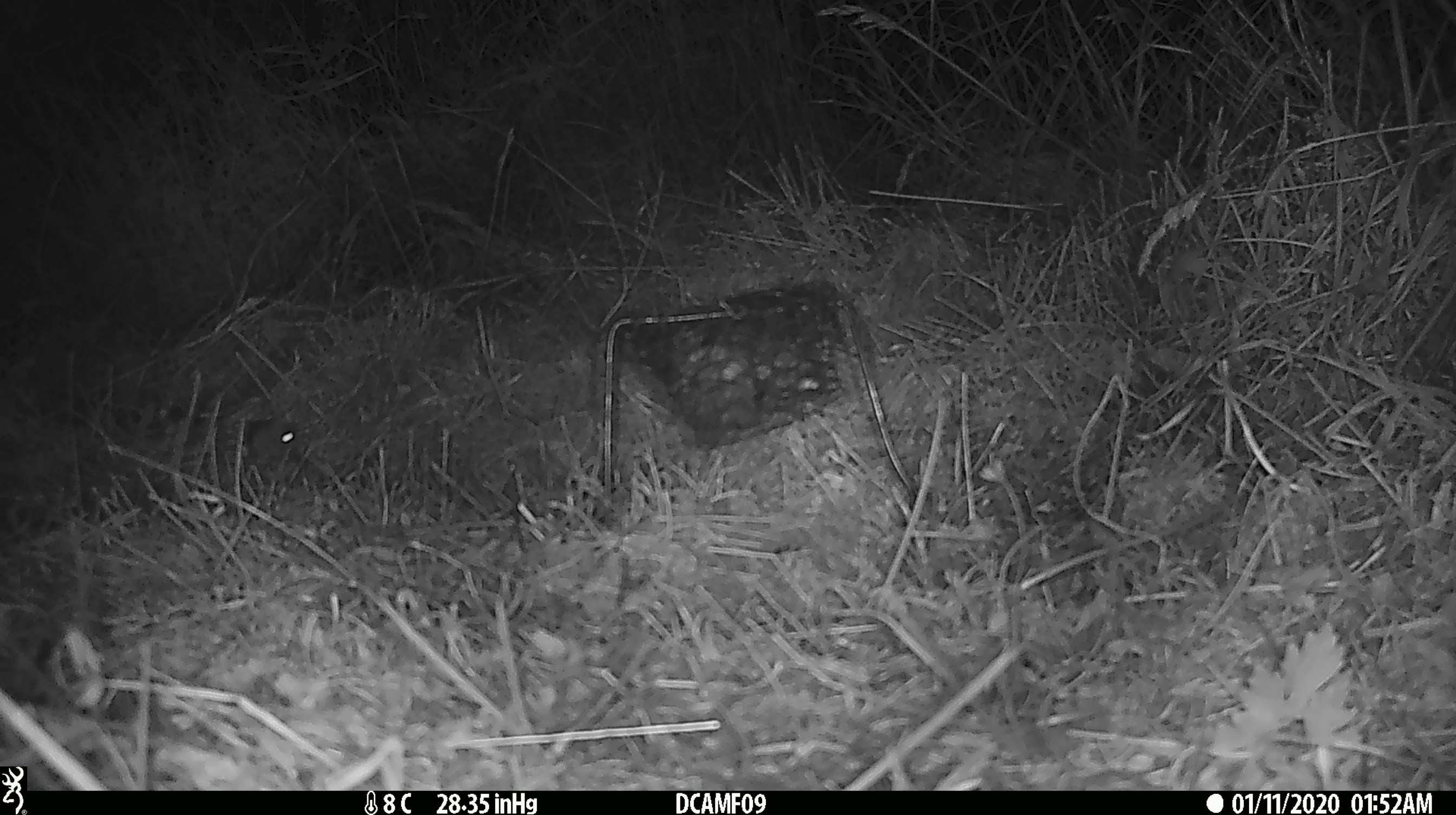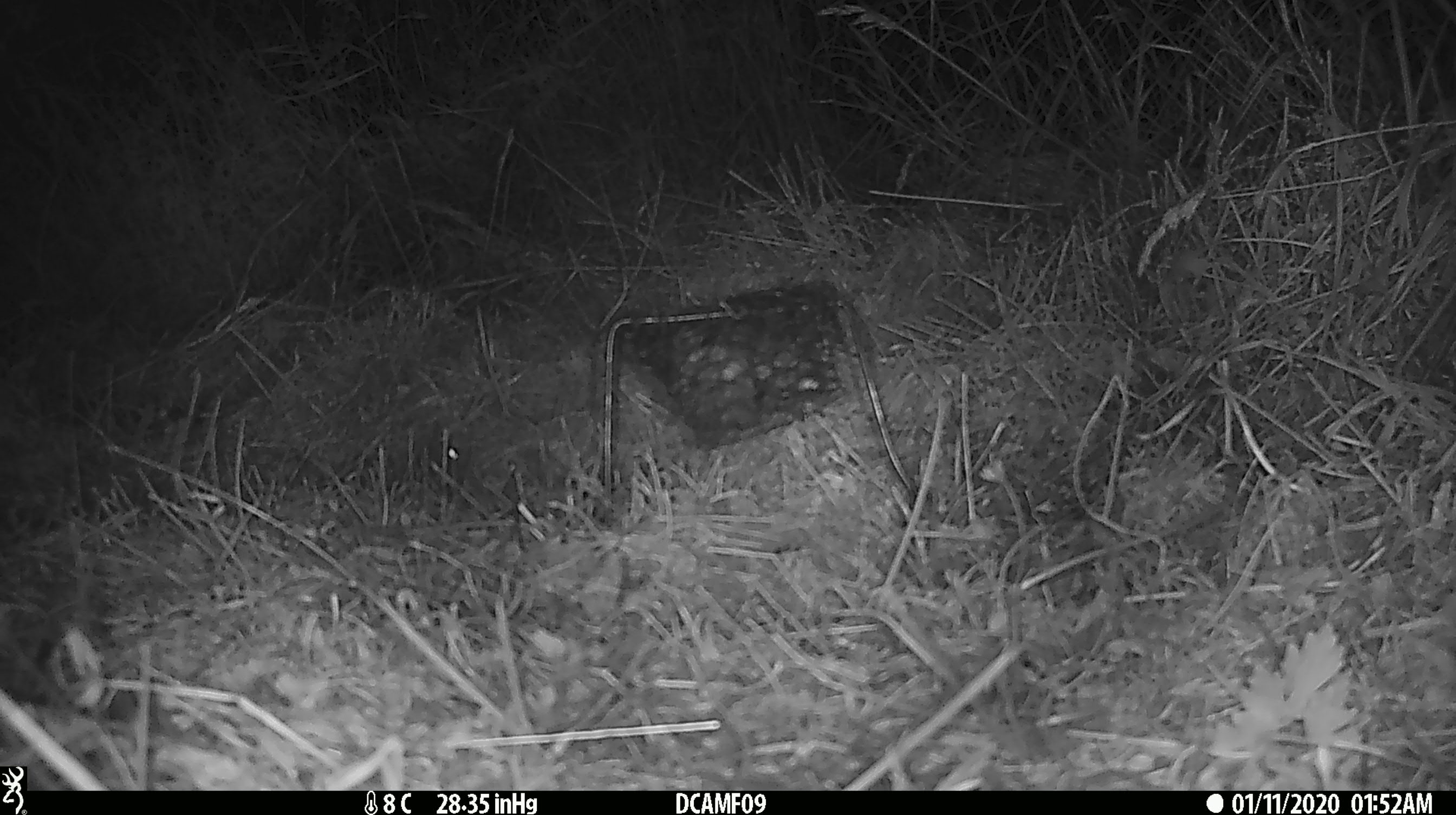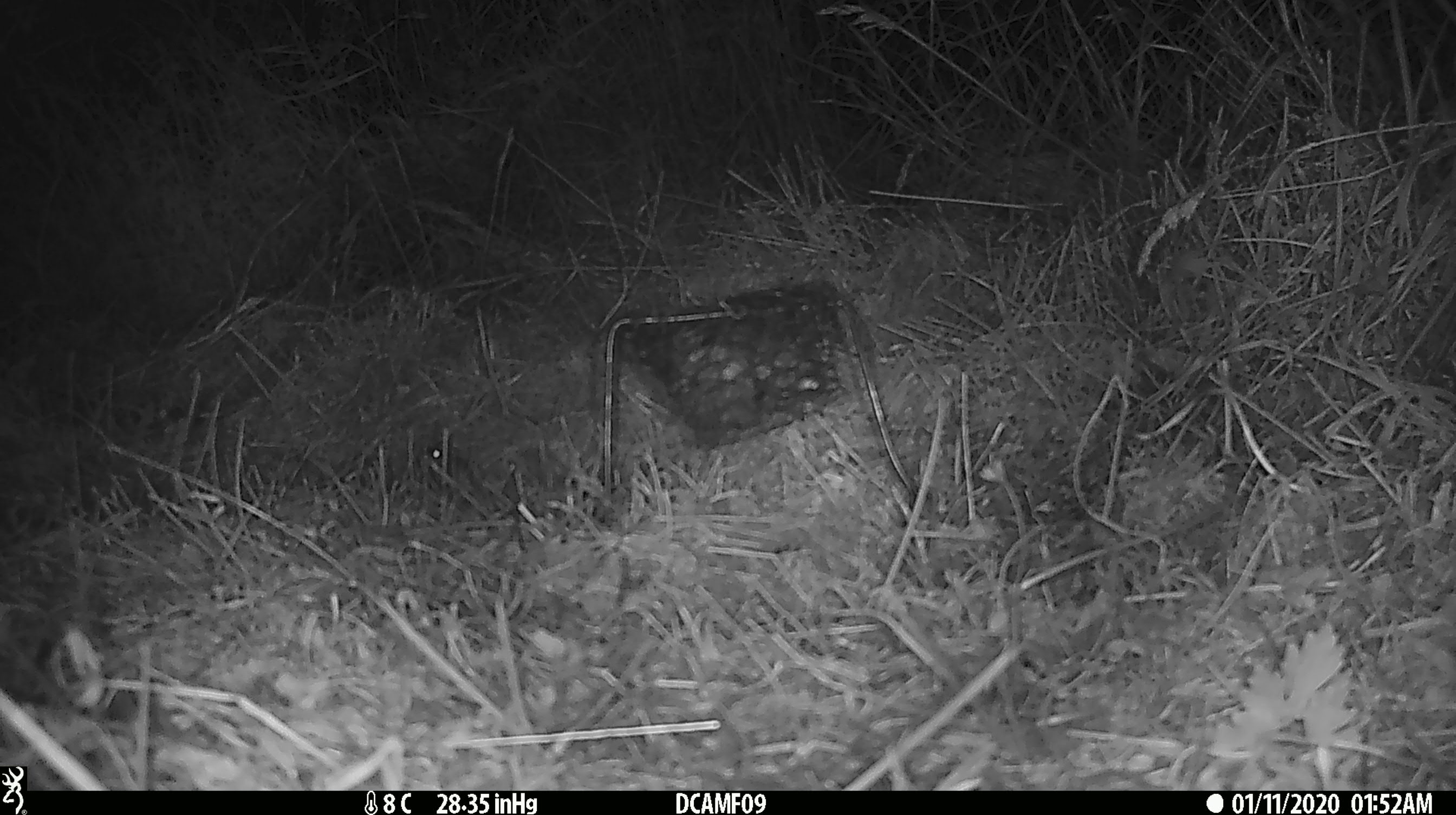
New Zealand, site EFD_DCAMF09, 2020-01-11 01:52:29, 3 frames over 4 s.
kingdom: Animalia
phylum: Chordata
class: Mammalia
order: Rodentia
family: Muridae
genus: Mus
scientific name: Mus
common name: mouse